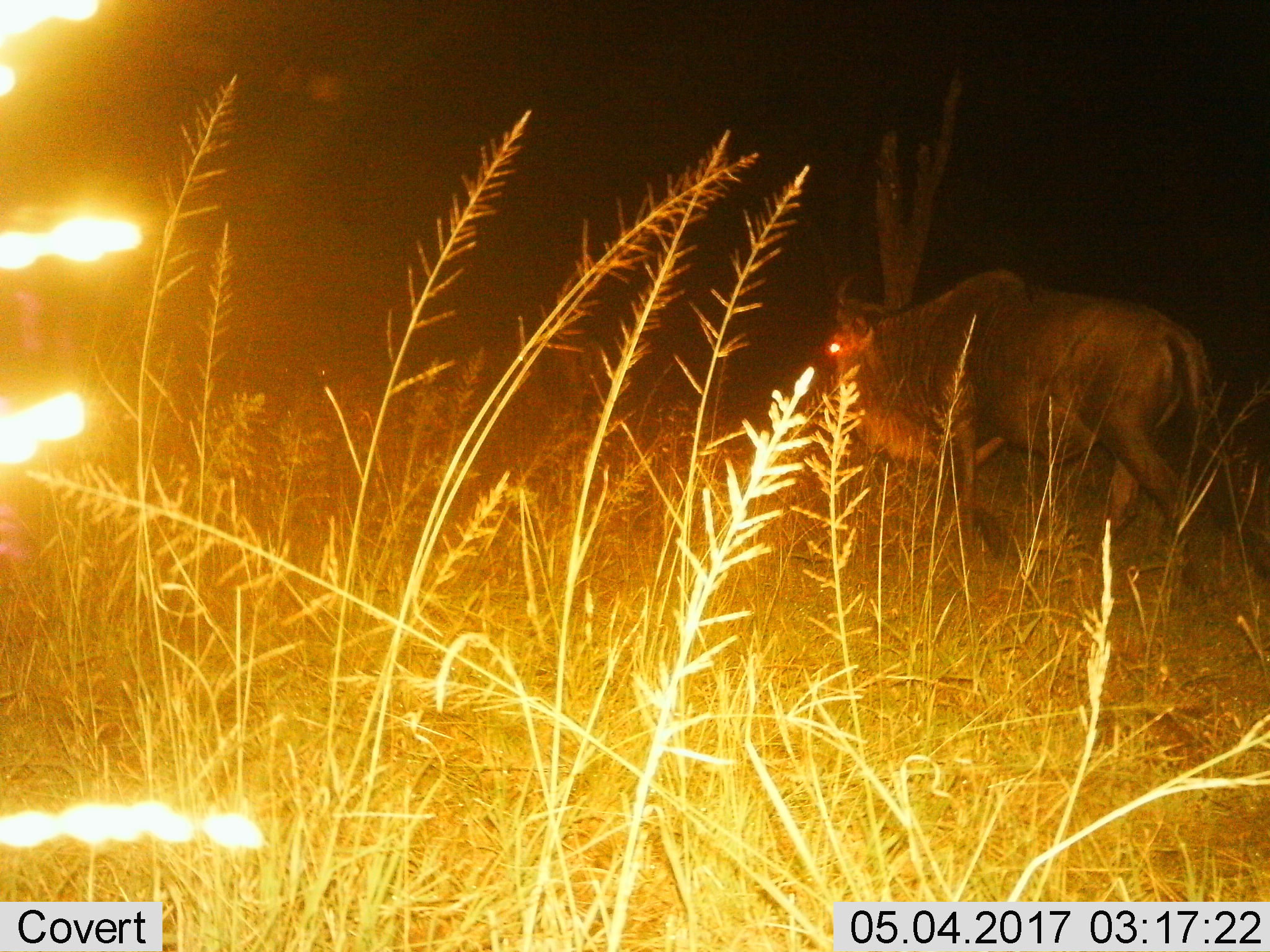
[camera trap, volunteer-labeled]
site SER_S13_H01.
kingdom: Animalia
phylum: Chordata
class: Mammalia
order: Artiodactyla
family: Bovidae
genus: Connochaetes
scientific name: Connochaetes taurinus taurinus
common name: blue wildebeest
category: wildebeestblue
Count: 1.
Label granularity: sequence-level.